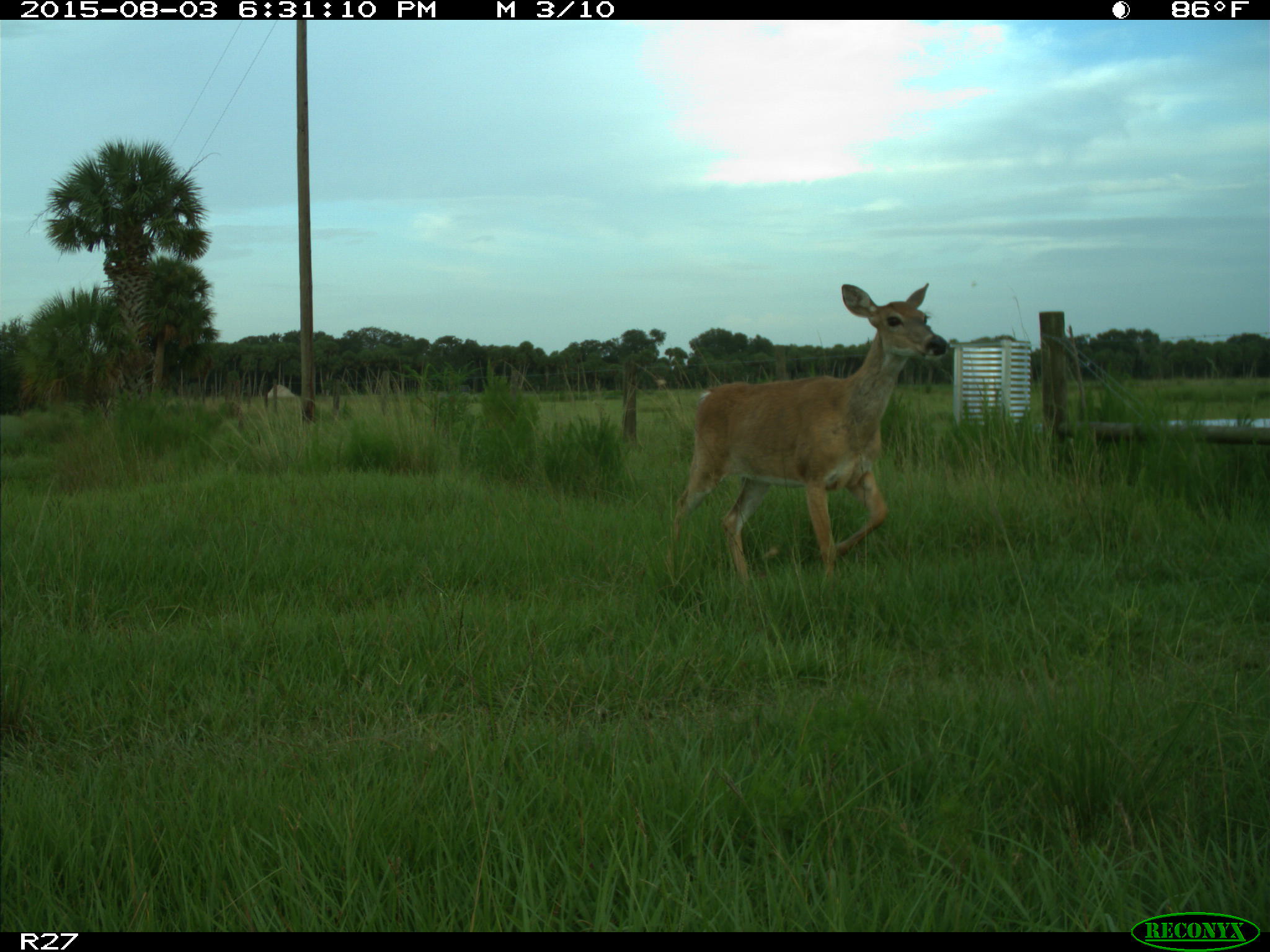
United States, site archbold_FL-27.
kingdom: Animalia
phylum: Chordata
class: Mammalia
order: Artiodactyla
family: Cervidae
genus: Odocoileus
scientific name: Odocoileus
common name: deer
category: unidentified deer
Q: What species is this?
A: Unidentified deer (deer) (Odocoileus).